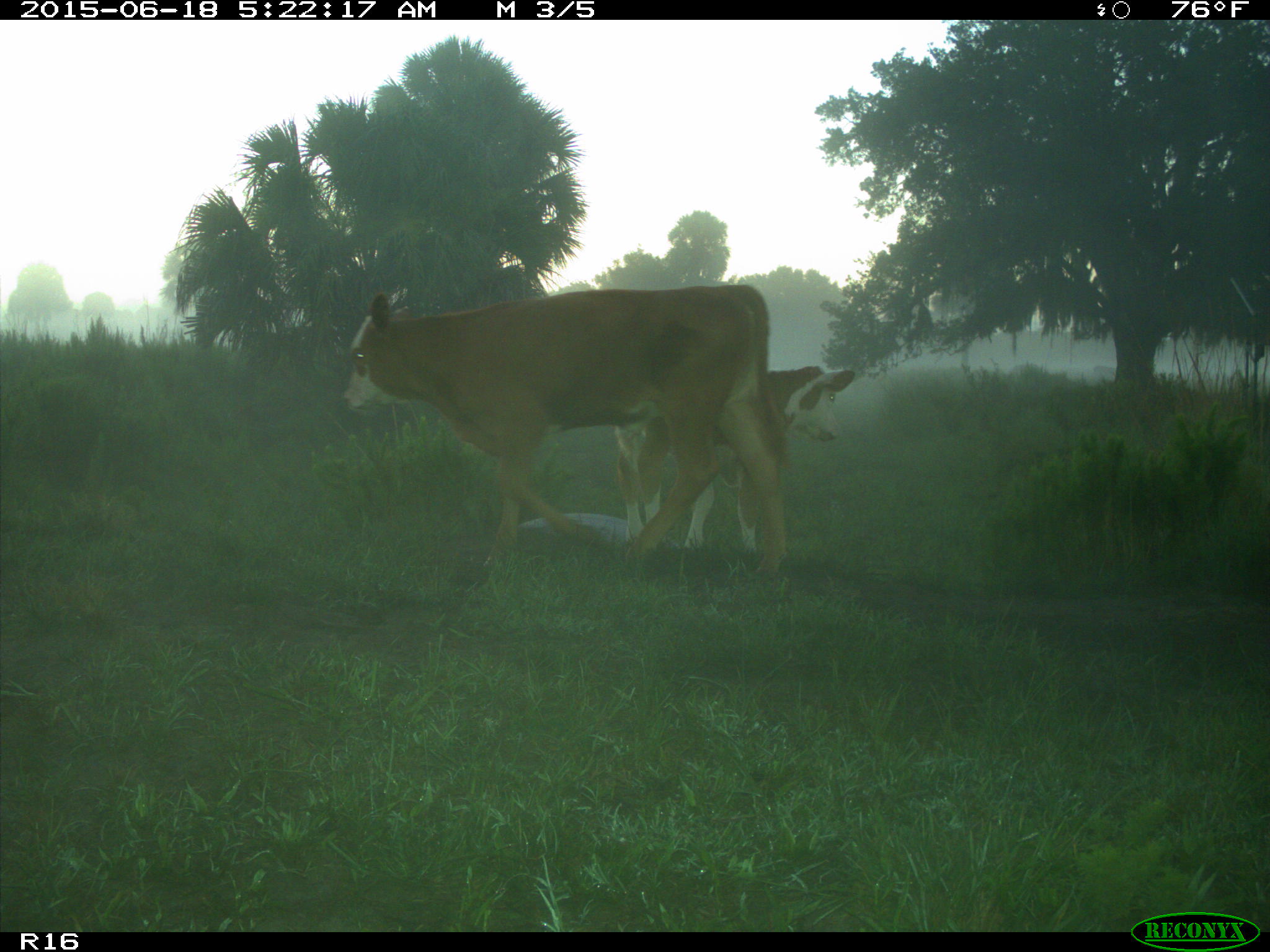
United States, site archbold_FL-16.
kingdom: Animalia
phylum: Chordata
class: Mammalia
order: Artiodactyla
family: Bovidae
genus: Bos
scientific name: Bos taurus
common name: domestic cow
Bos taurus (domestic cow).